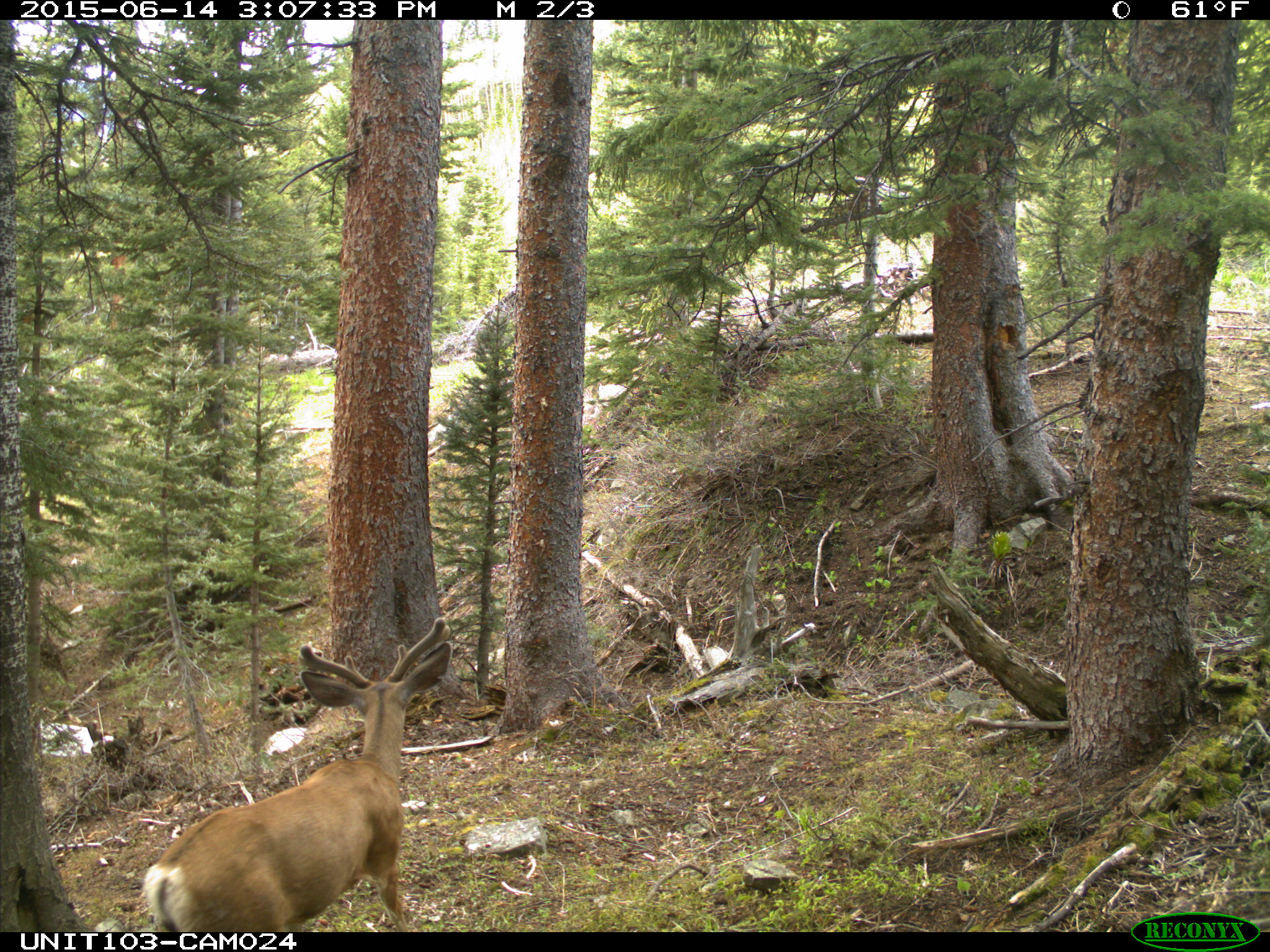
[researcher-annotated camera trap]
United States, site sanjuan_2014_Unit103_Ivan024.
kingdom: Animalia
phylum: Chordata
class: Mammalia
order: Artiodactyla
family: Cervidae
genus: Odocoileus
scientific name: Odocoileus hemionus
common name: mule deer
Odocoileus hemionus (mule deer).